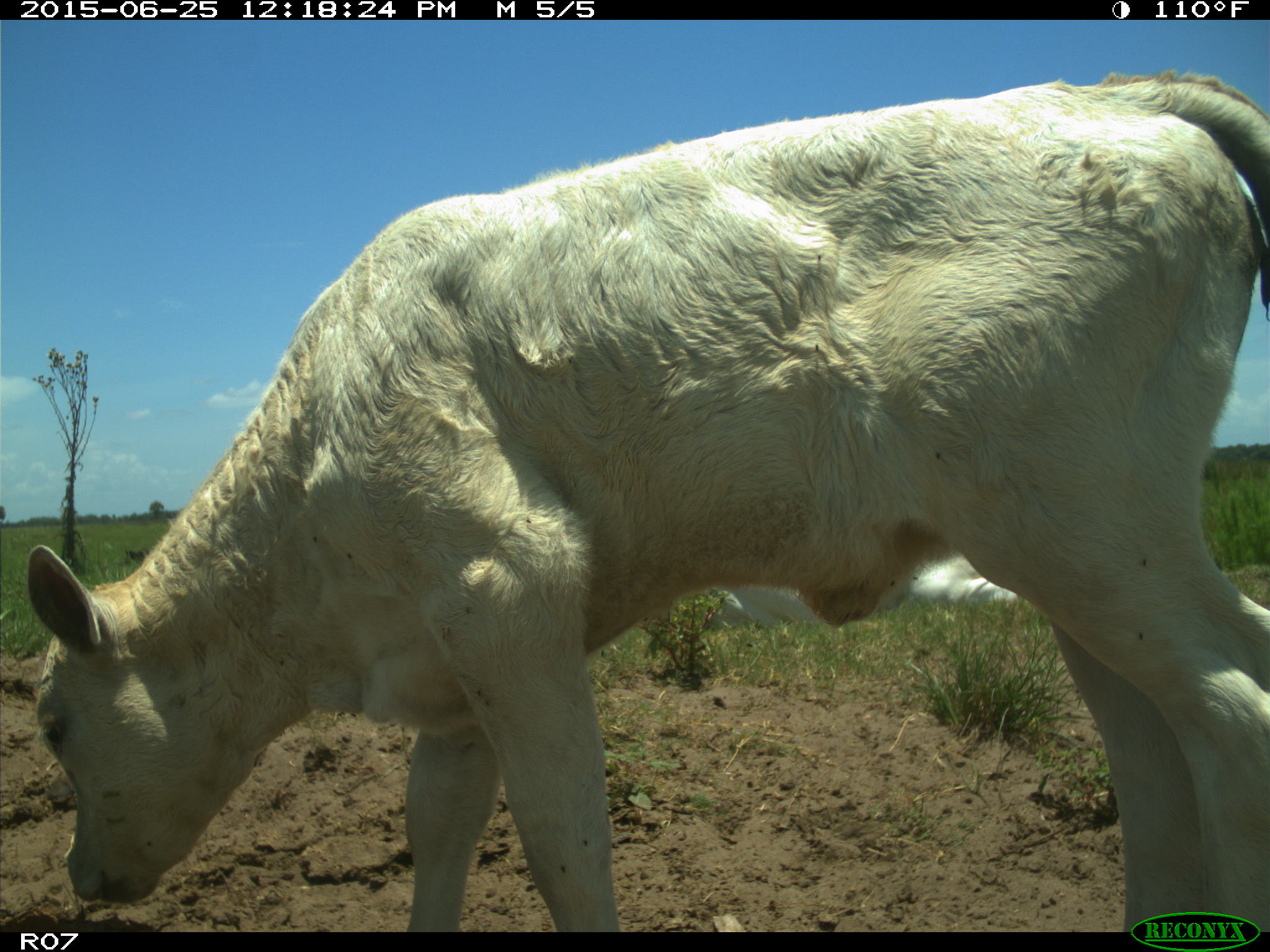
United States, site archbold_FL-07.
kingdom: Animalia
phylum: Chordata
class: Mammalia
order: Artiodactyla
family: Bovidae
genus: Bos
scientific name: Bos taurus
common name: domestic cow